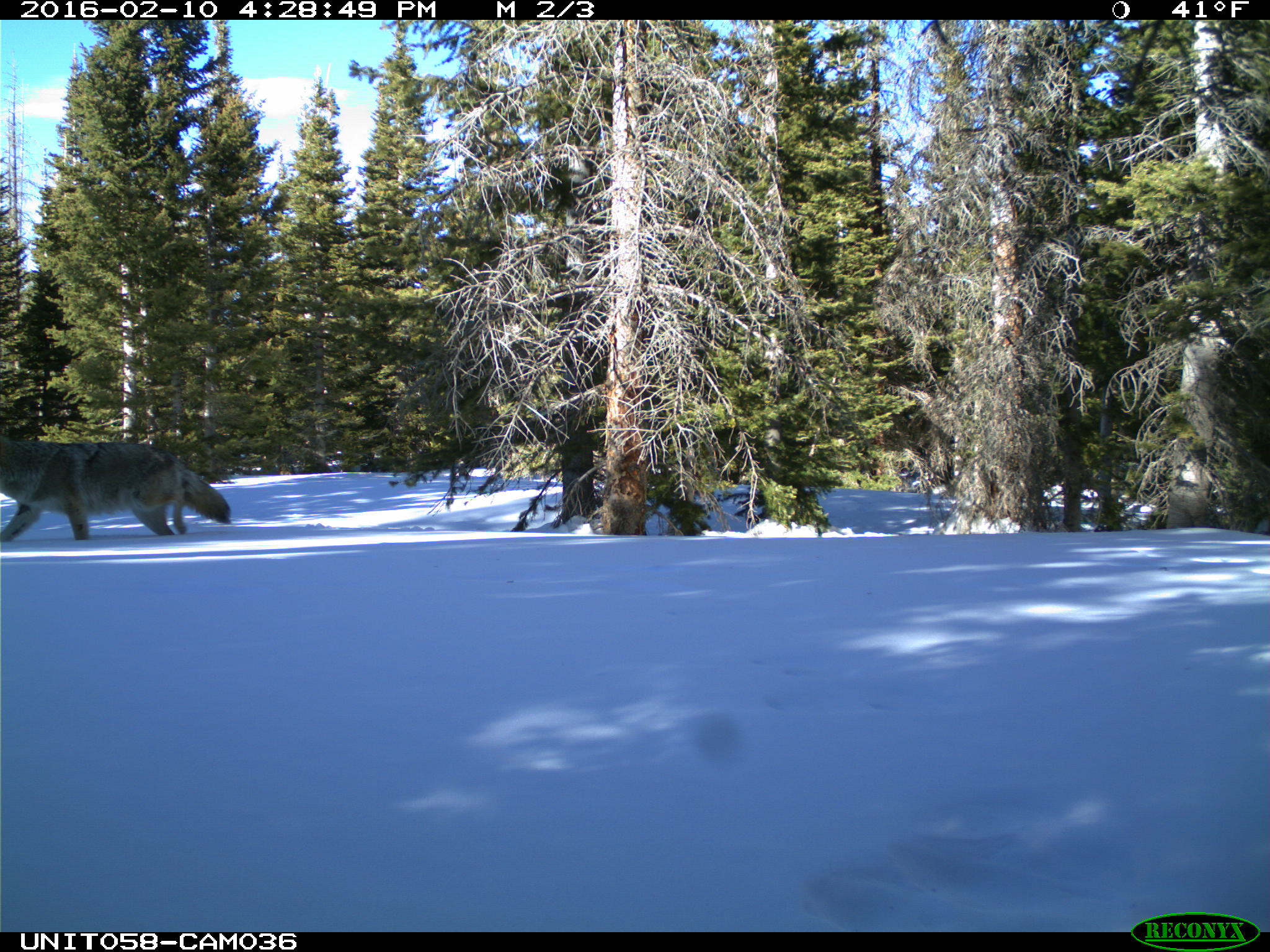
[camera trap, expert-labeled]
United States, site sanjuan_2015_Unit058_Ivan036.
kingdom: Animalia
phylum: Chordata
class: Mammalia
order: Carnivora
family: Canidae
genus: Canis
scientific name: Canis latrans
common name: coyote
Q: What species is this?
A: Canis latrans (coyote).